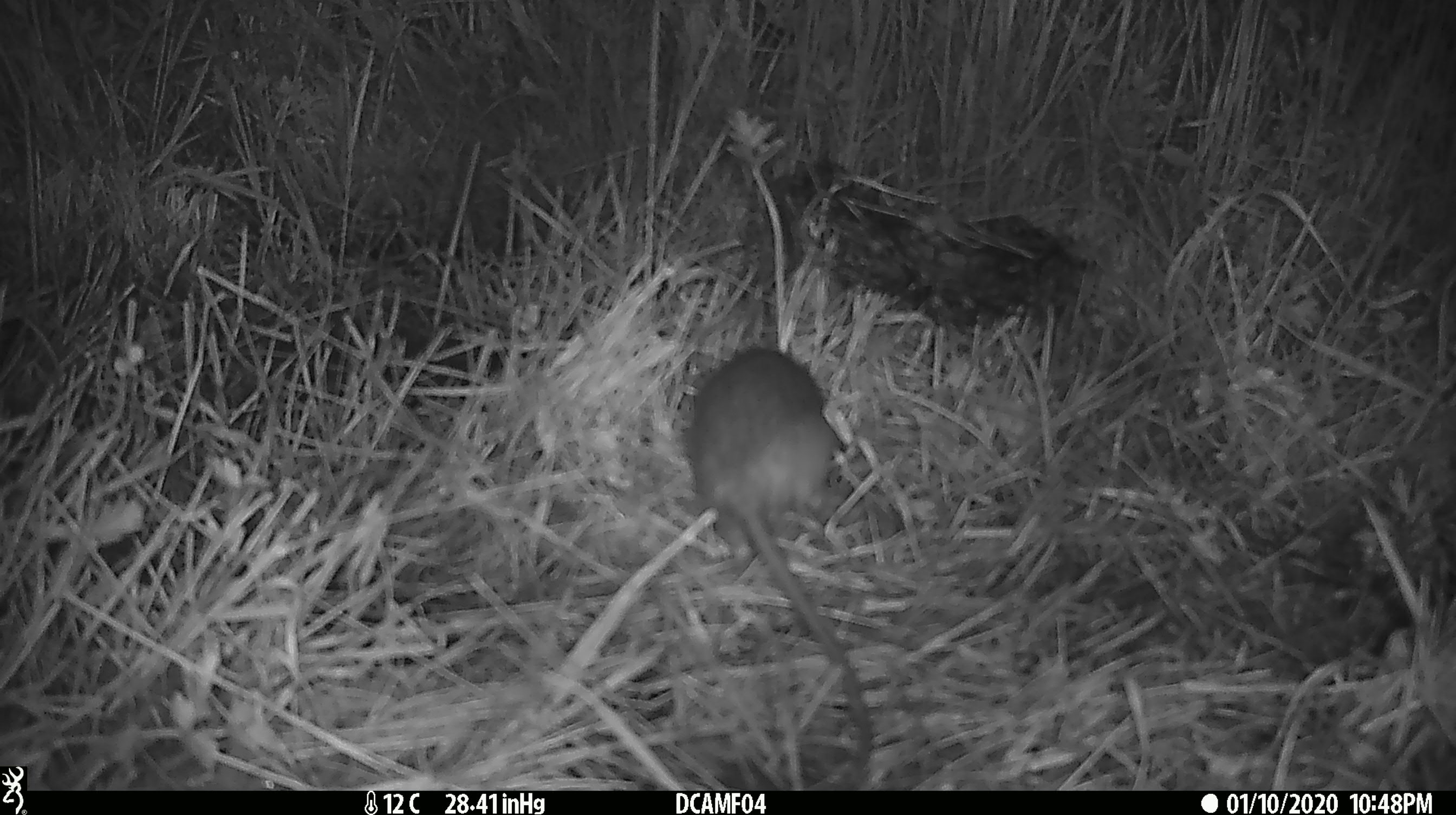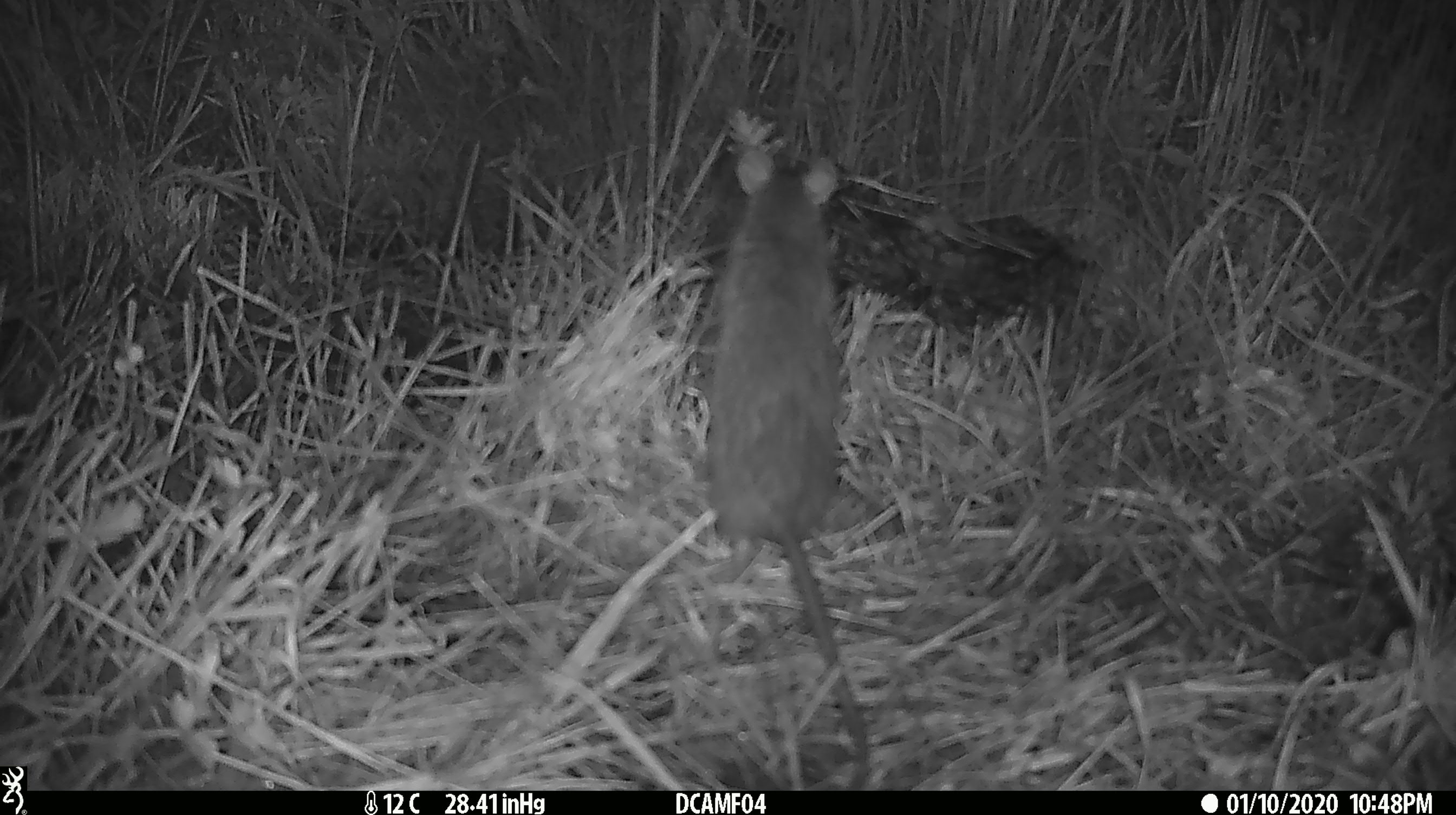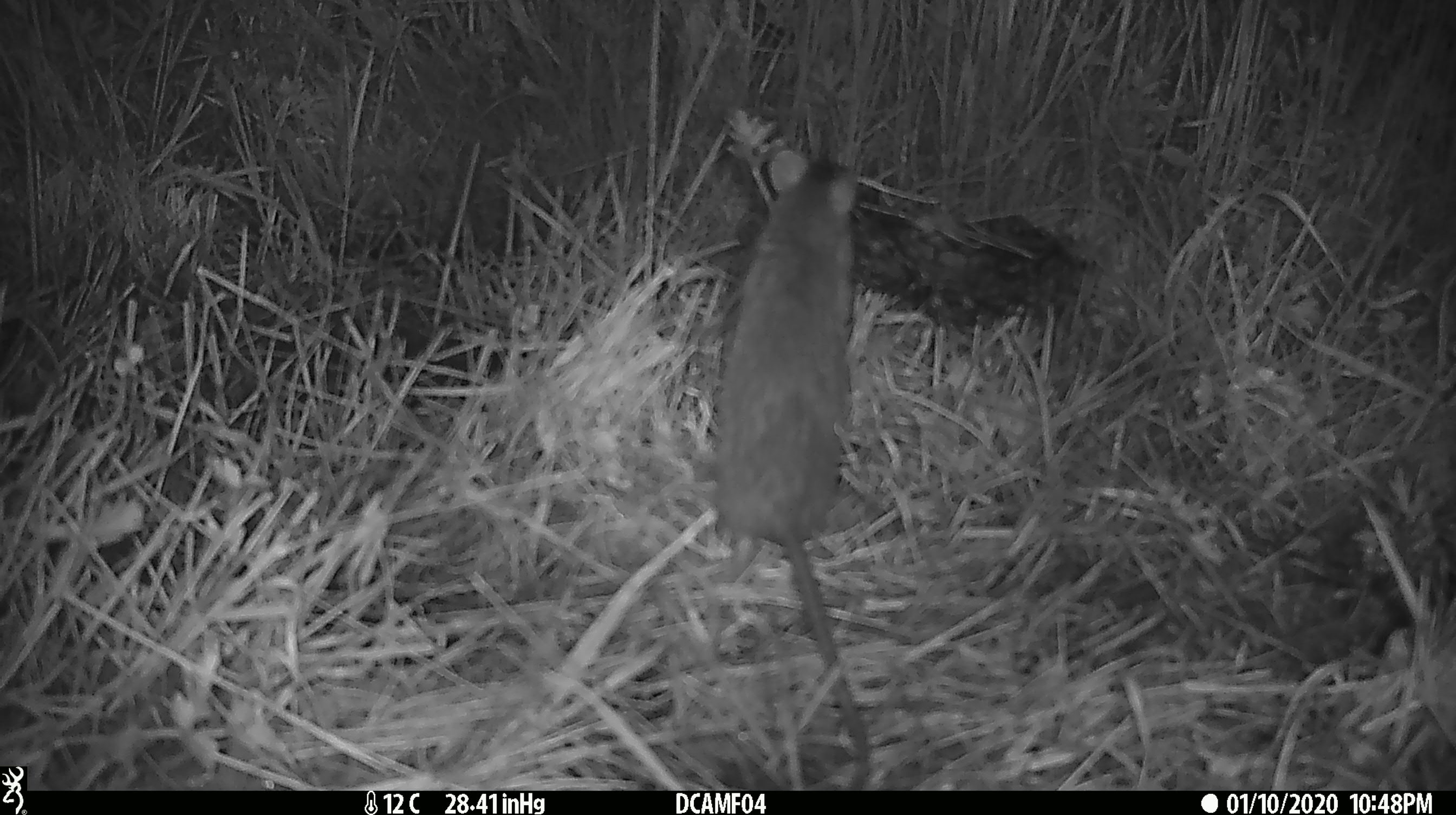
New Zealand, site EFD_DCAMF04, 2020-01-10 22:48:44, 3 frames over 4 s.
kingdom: Animalia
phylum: Chordata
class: Mammalia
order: Rodentia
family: Muridae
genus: Rattus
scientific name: Rattus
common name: rat